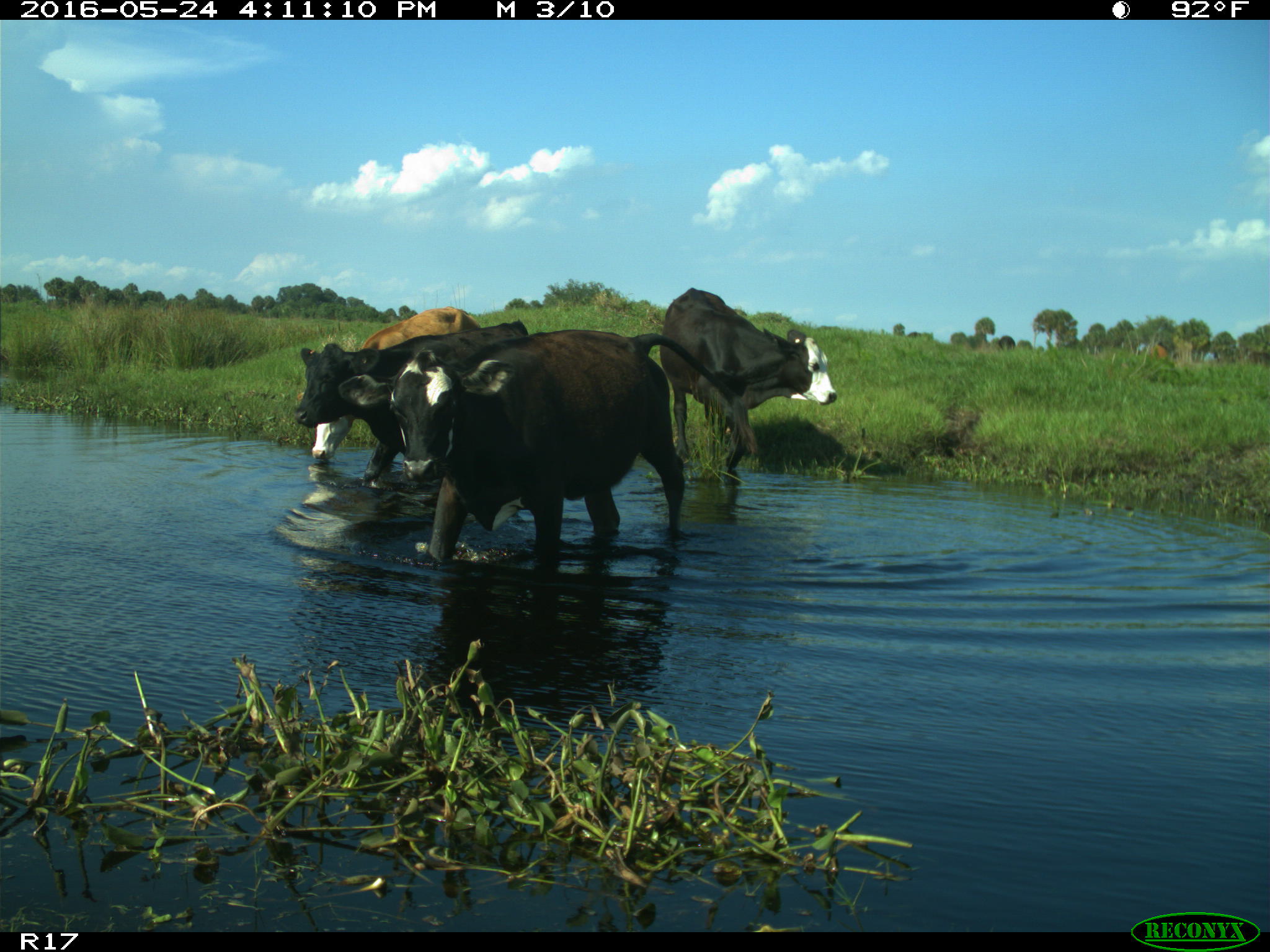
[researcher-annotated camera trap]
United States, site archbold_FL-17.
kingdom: Animalia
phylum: Chordata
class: Mammalia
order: Artiodactyla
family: Bovidae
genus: Bos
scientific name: Bos taurus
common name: domestic cow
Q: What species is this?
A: Bos taurus (domestic cow).